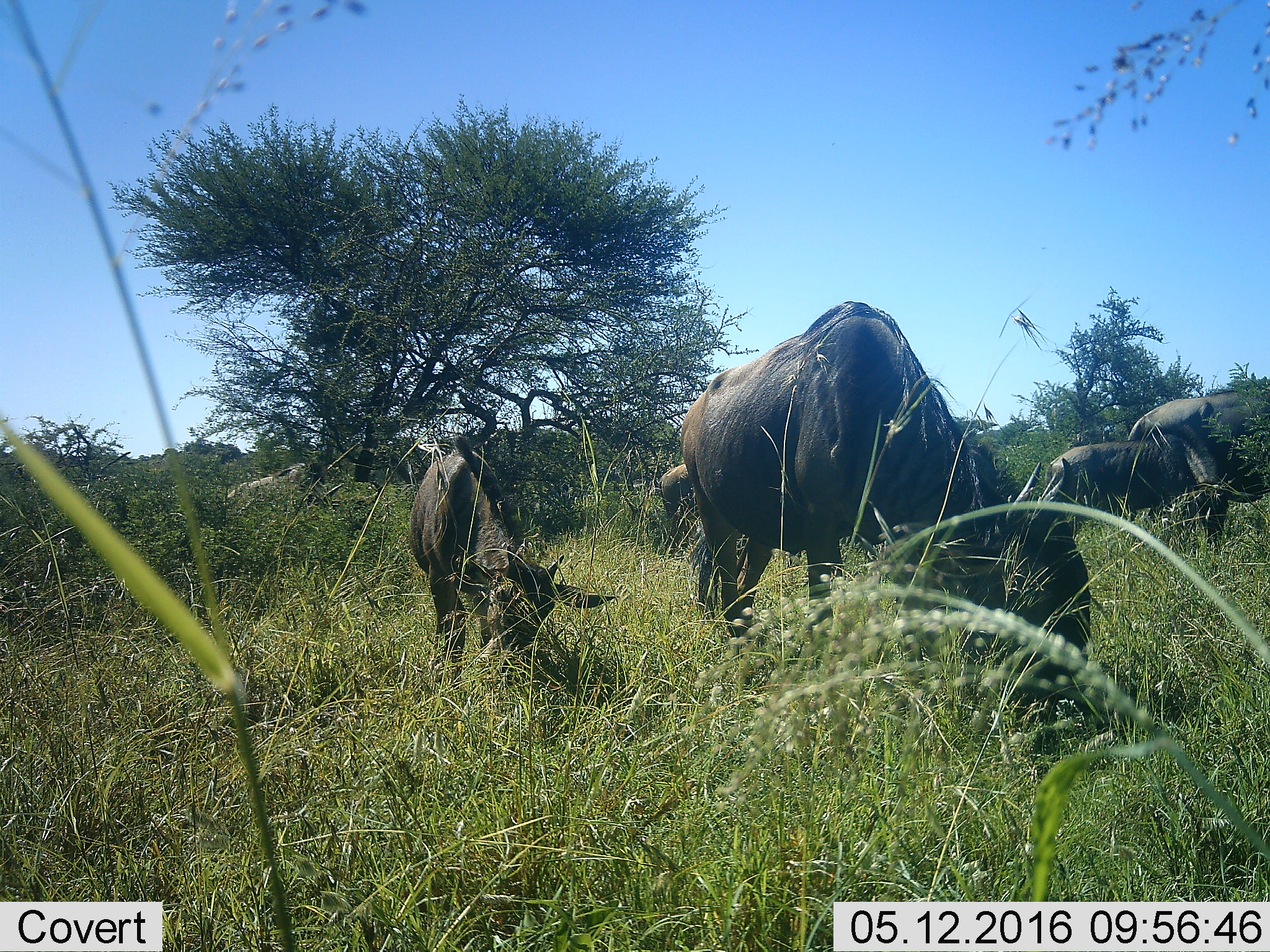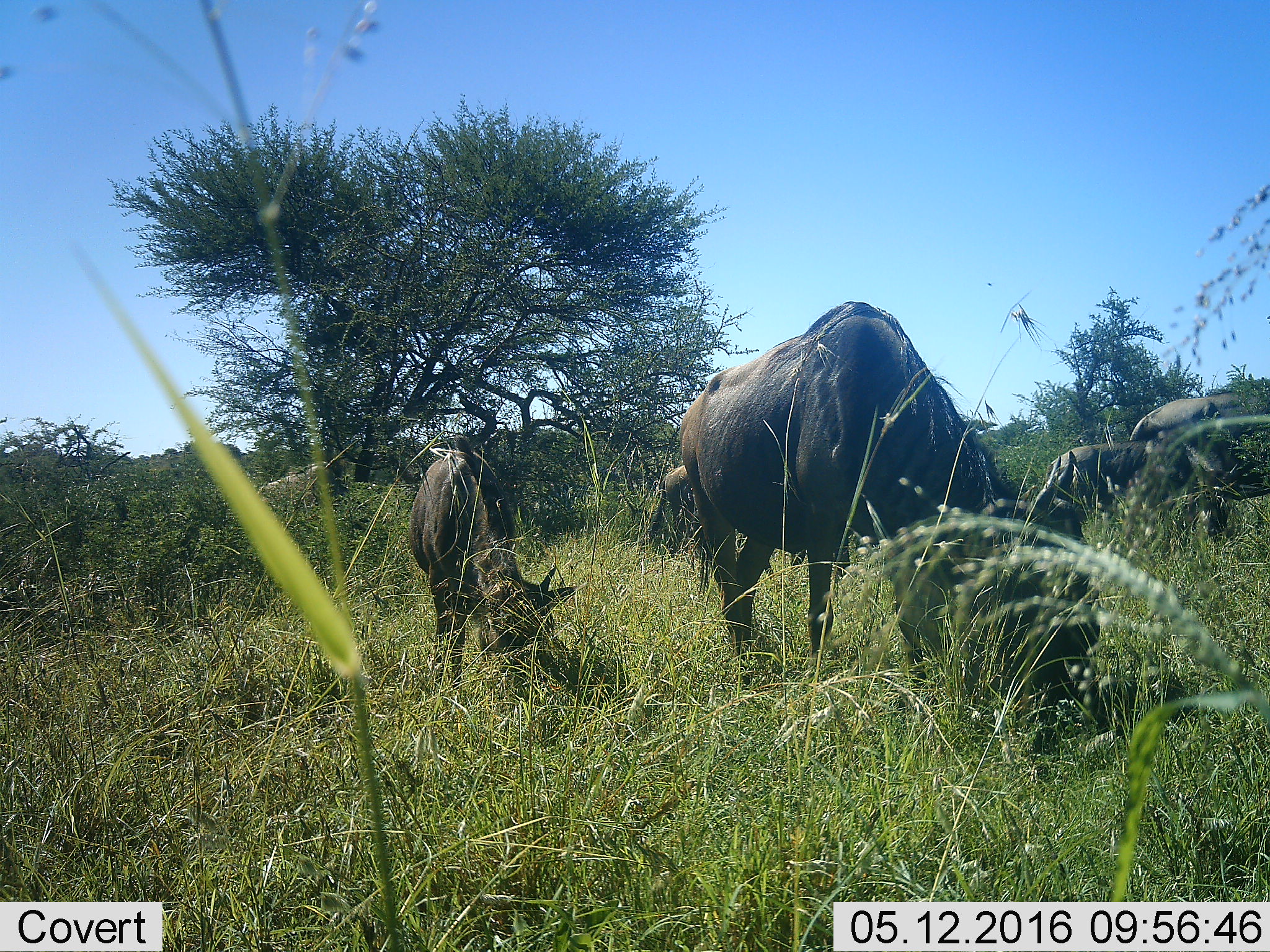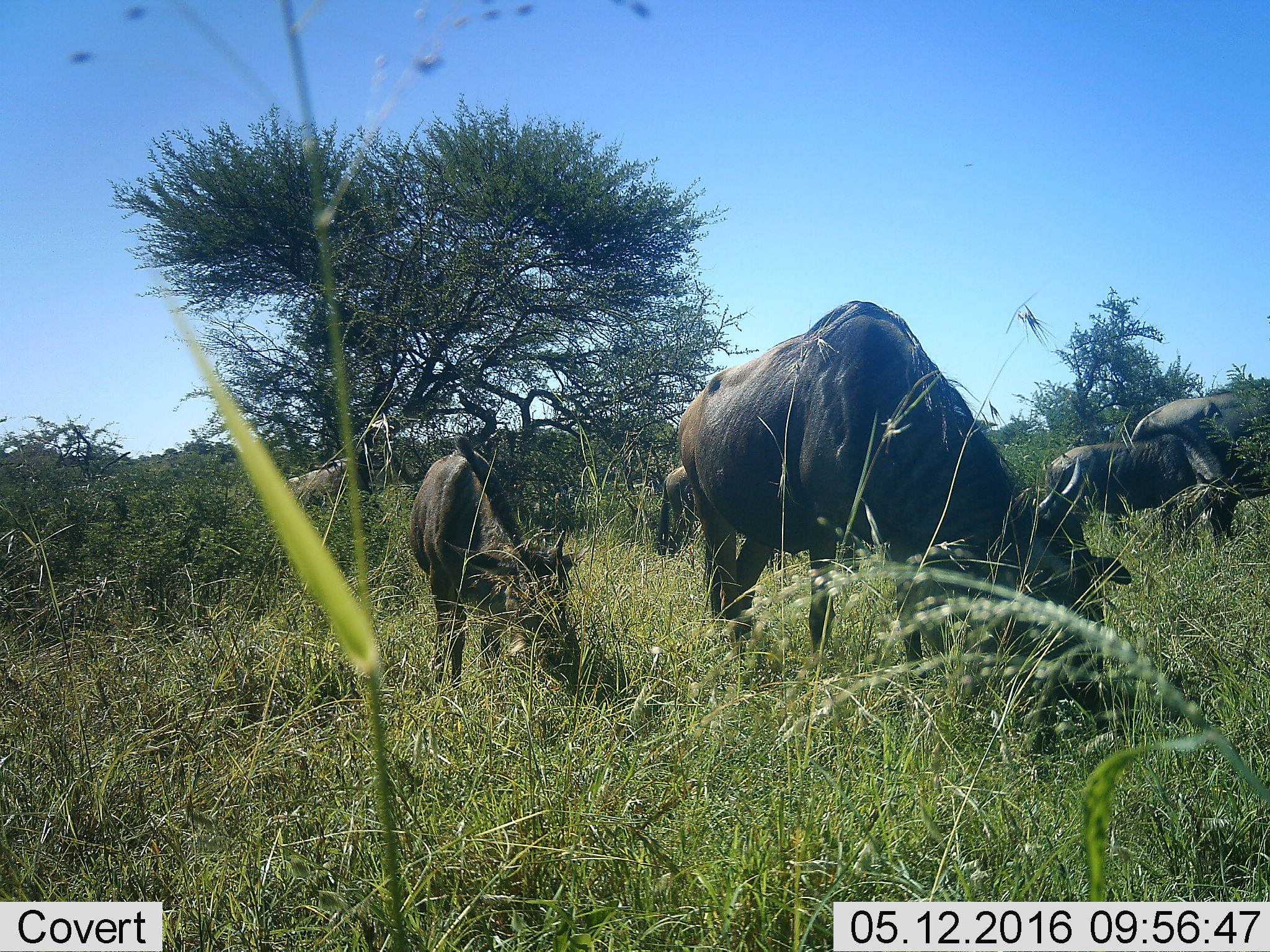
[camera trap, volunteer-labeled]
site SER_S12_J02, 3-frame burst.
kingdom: Animalia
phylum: Chordata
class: Mammalia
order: Artiodactyla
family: Bovidae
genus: Connochaetes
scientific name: Connochaetes taurinus taurinus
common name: blue wildebeest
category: wildebeestblue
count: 5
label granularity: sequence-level